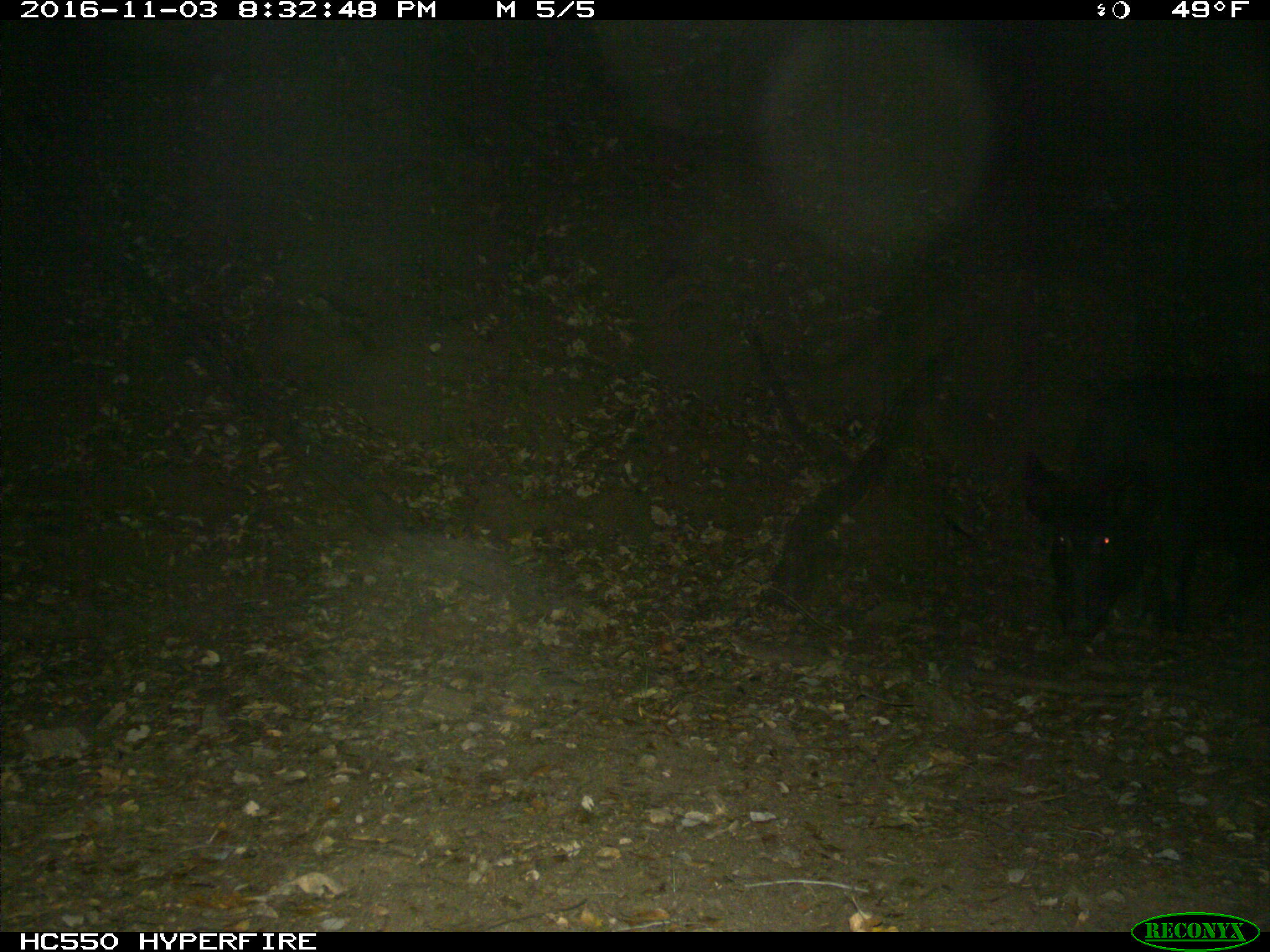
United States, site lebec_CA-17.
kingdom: Animalia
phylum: Chordata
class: Mammalia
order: Artiodactyla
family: Suidae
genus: Sus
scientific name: Sus scrofa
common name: wild boar